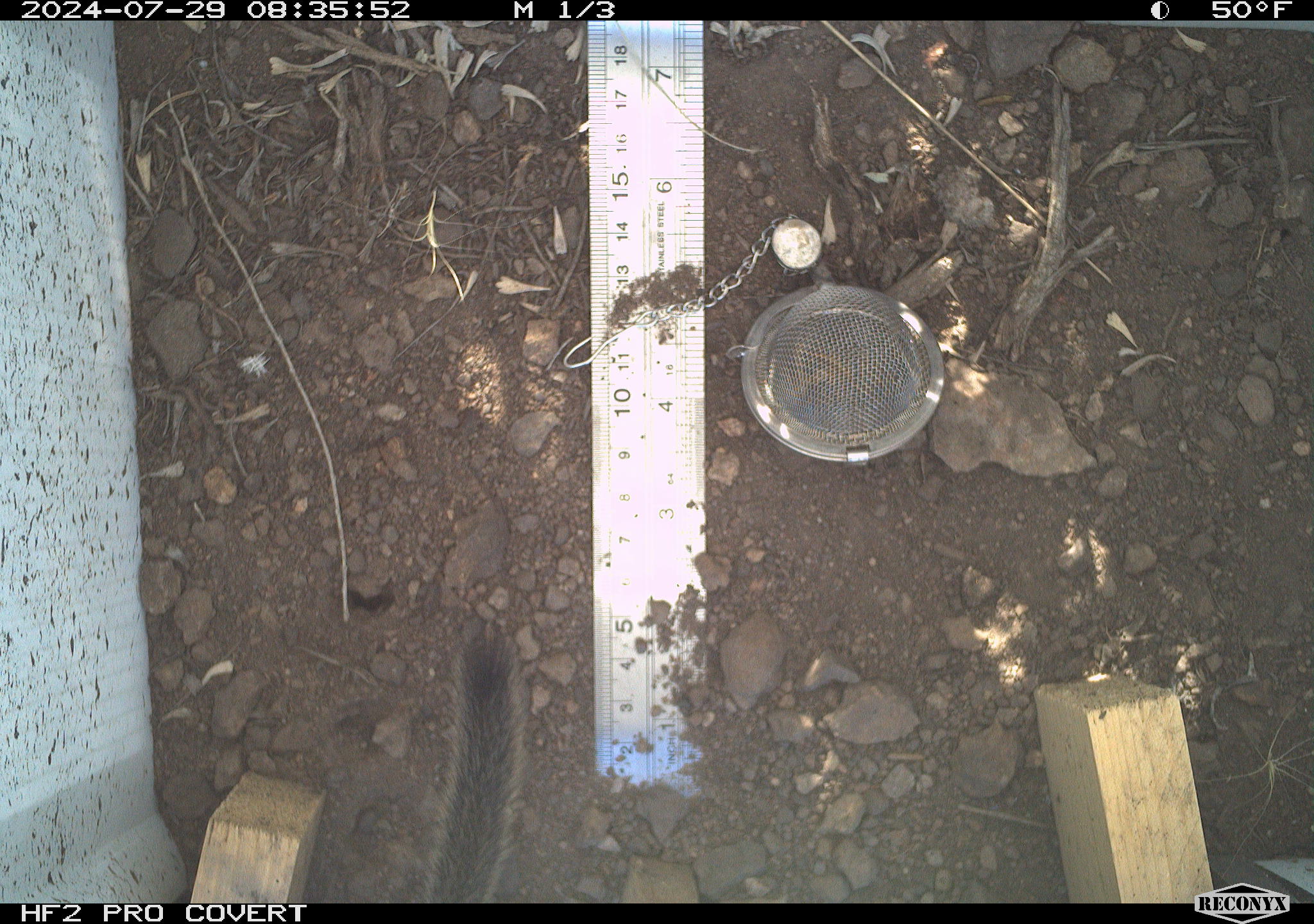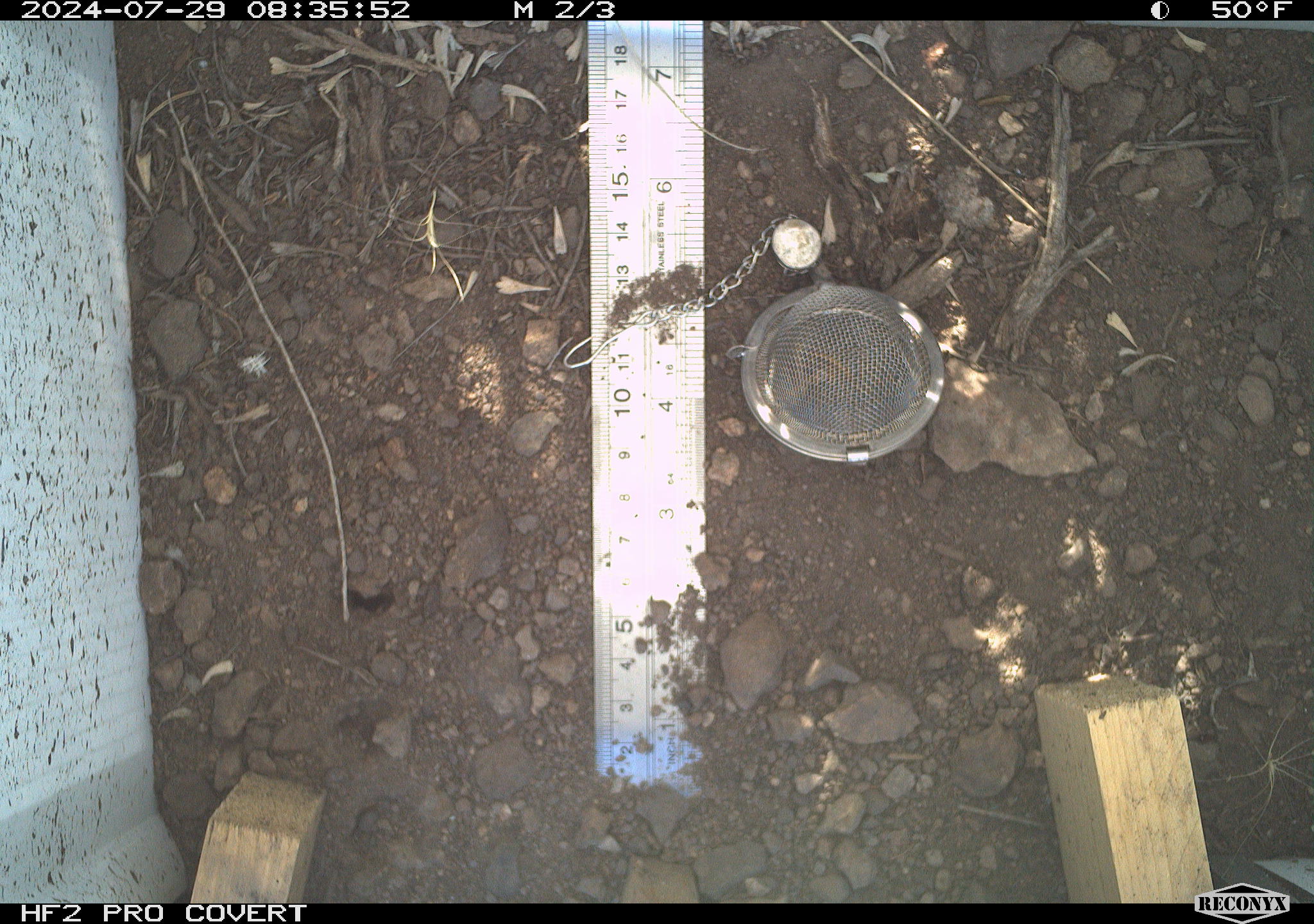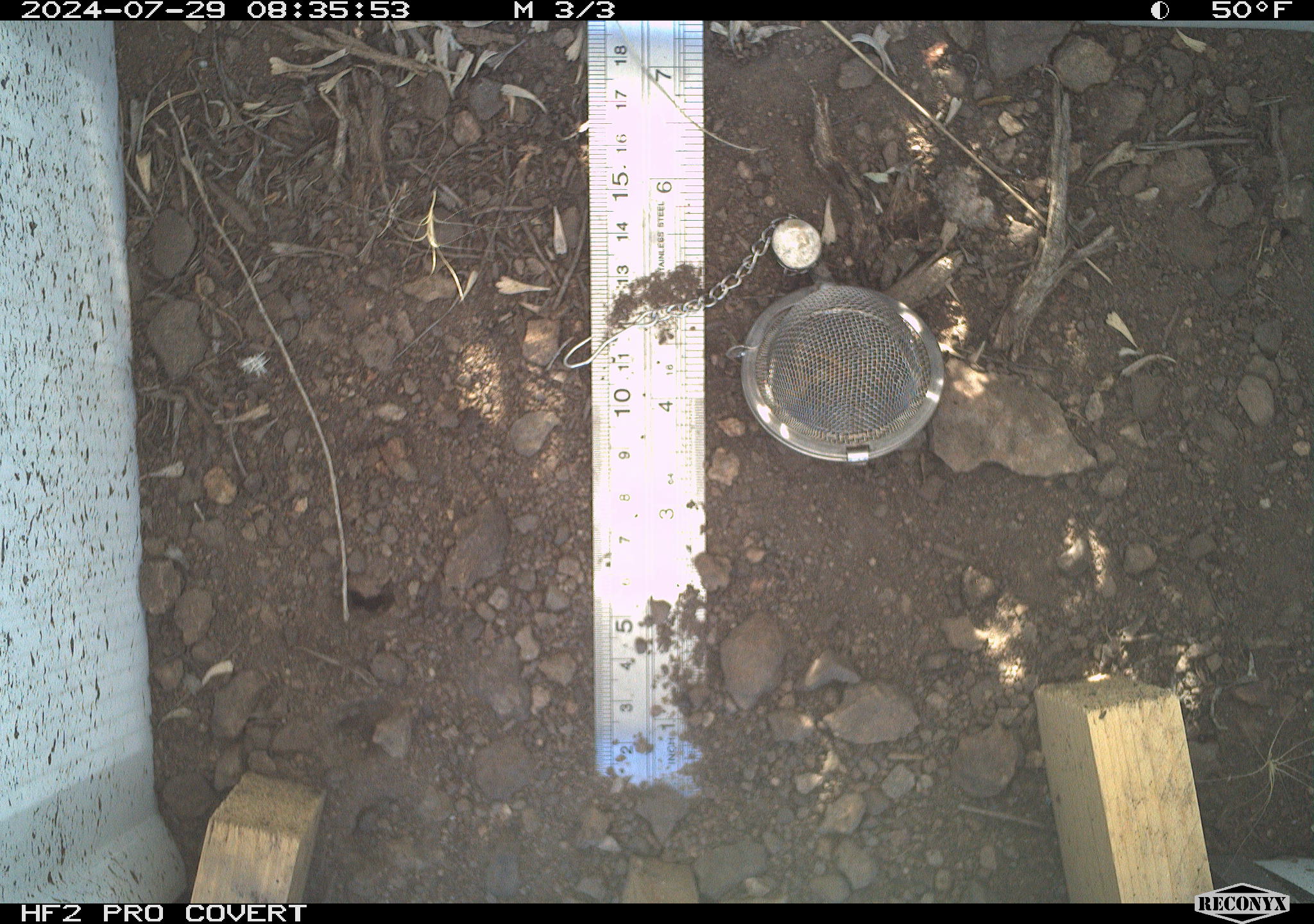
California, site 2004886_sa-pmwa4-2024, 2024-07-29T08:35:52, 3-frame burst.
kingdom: Animalia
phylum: Chordata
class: Mammalia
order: Rodentia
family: Sciuridae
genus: Neotamias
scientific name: Neotamias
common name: western chipmunks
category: neotamias species